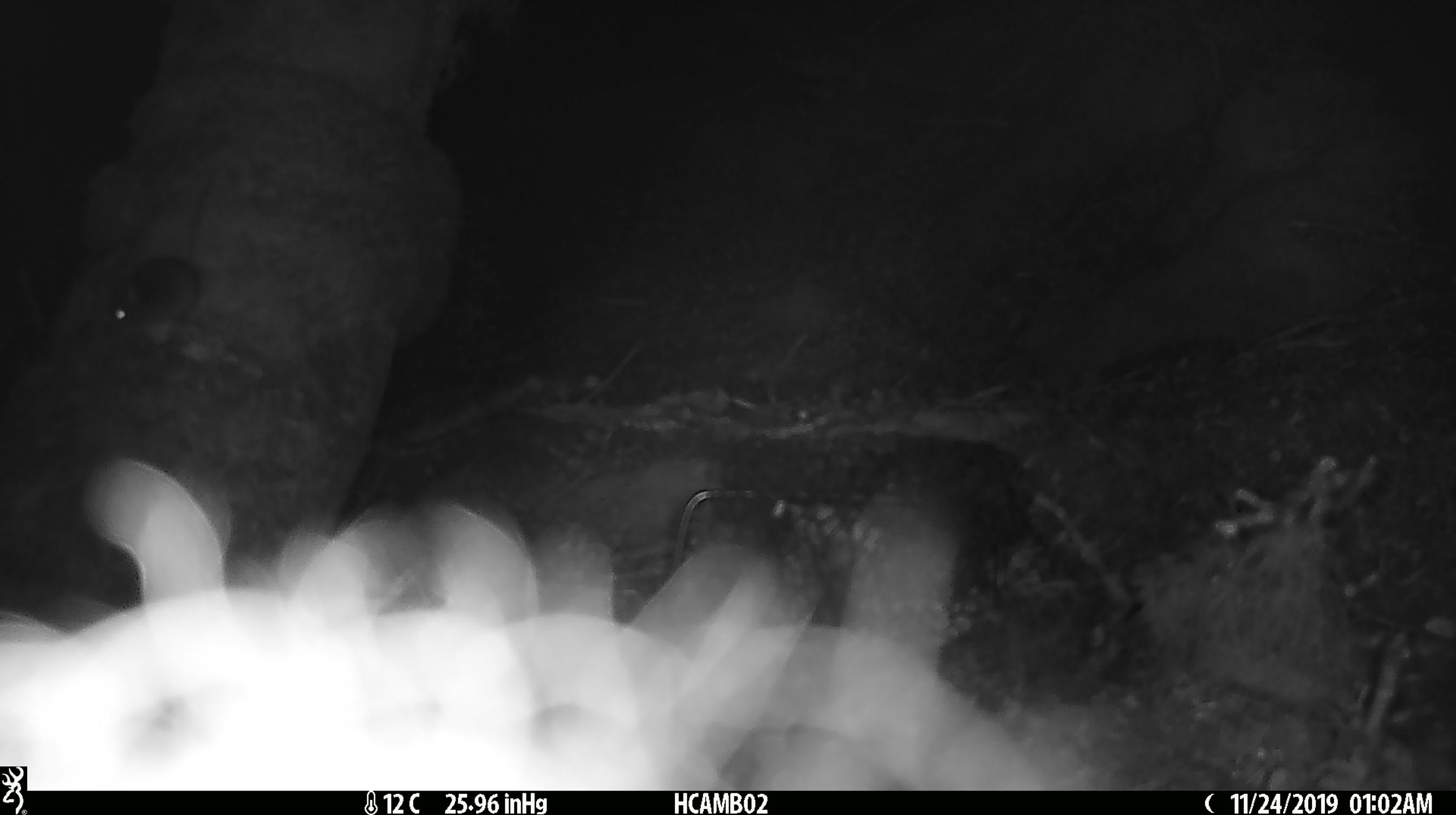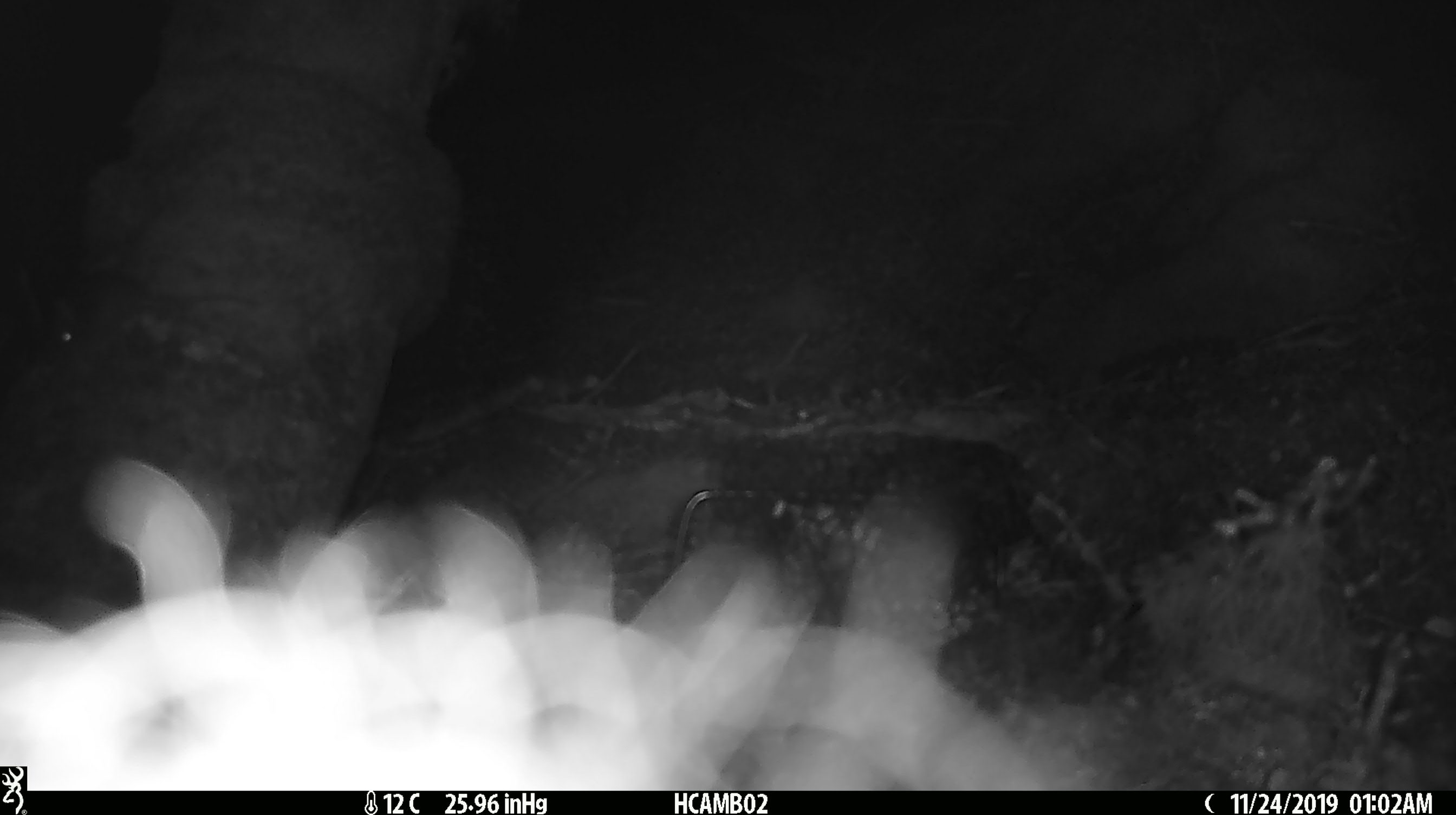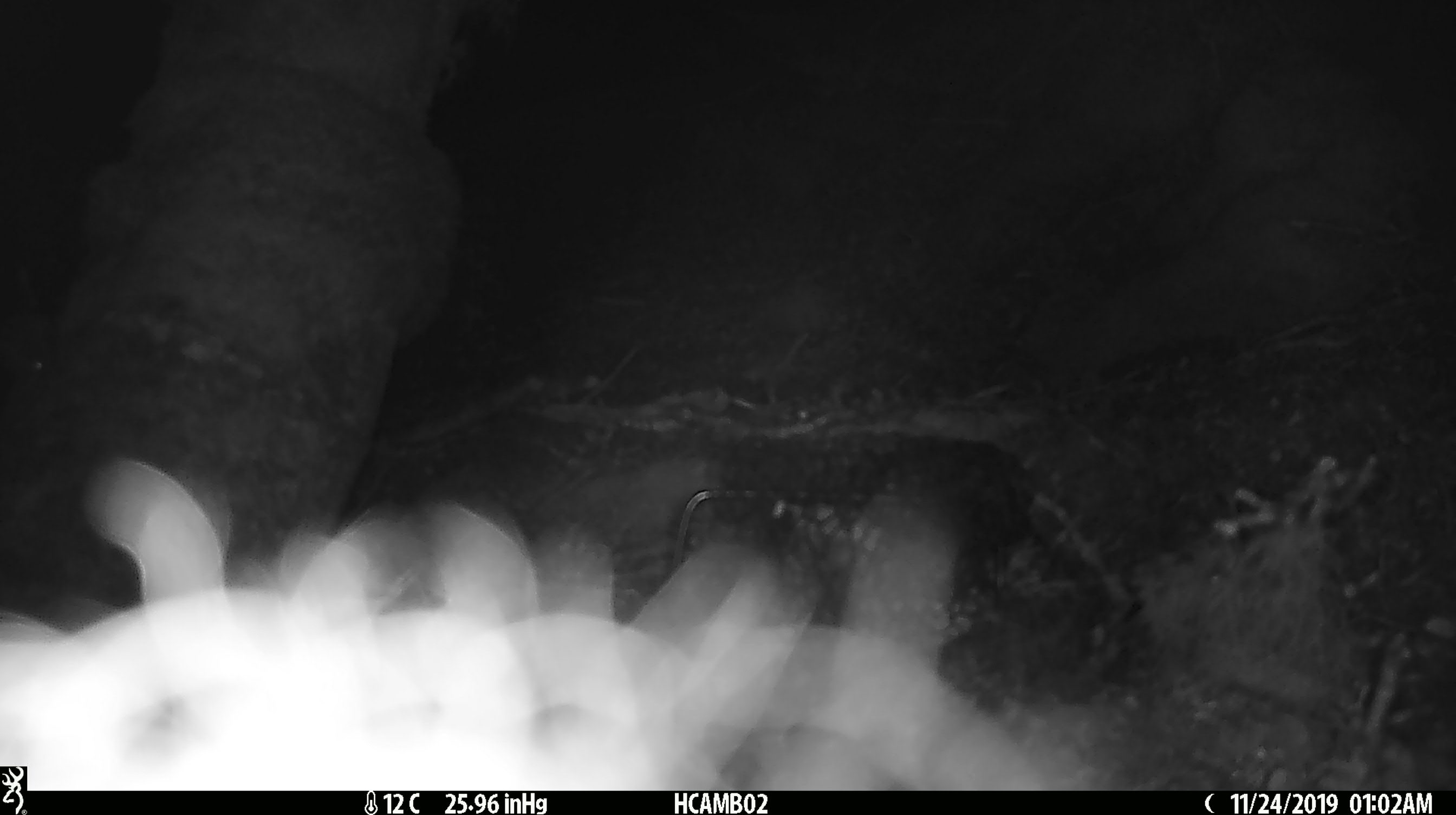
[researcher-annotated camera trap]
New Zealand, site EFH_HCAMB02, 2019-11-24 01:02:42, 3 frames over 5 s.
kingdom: Animalia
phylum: Chordata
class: Mammalia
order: Rodentia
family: Muridae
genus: Mus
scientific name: Mus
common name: mouse